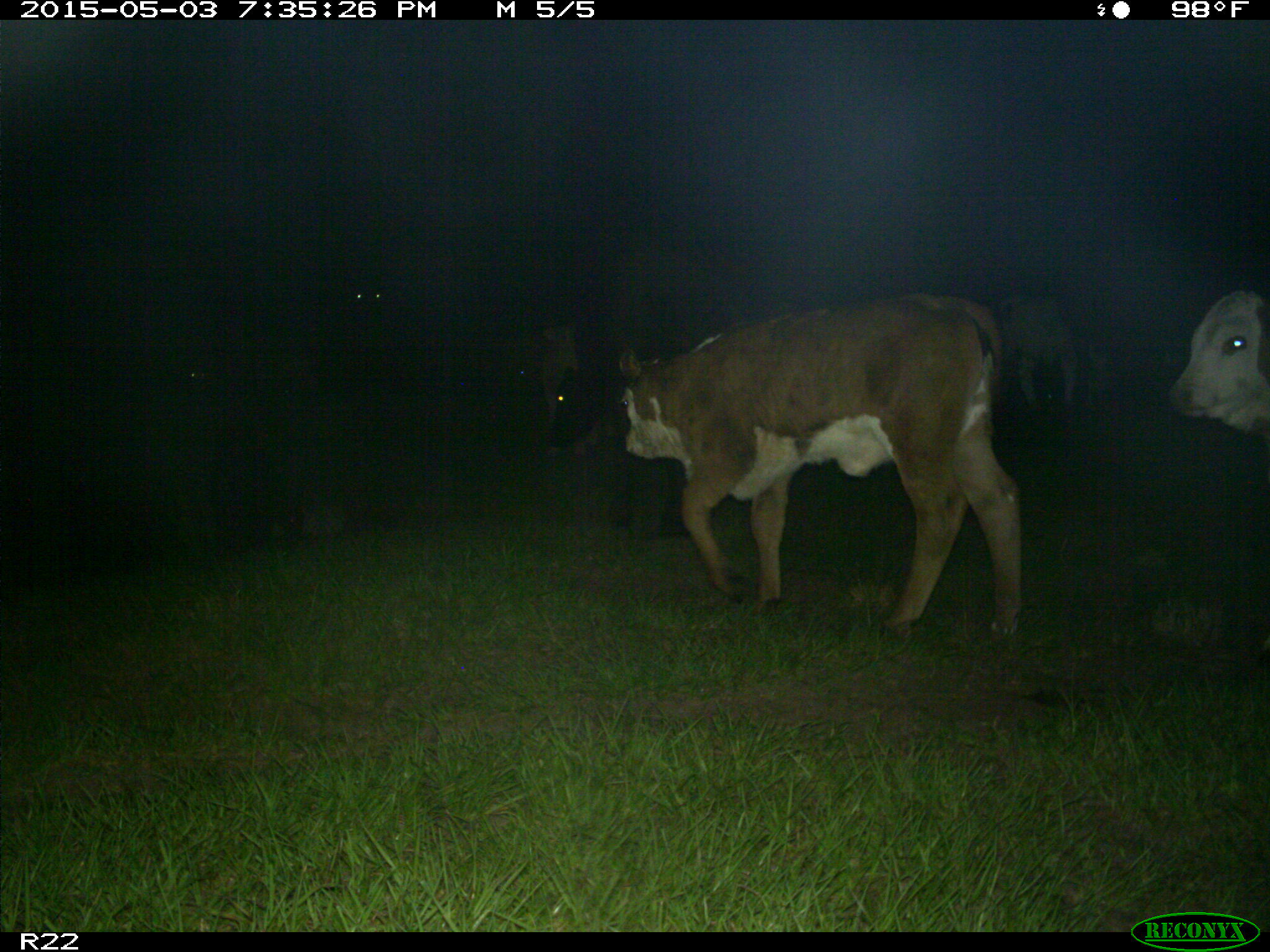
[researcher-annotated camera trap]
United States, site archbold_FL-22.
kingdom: Animalia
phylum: Chordata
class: Mammalia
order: Artiodactyla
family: Bovidae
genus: Bos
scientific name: Bos taurus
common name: domestic cow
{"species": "Bos taurus (domestic cow)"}